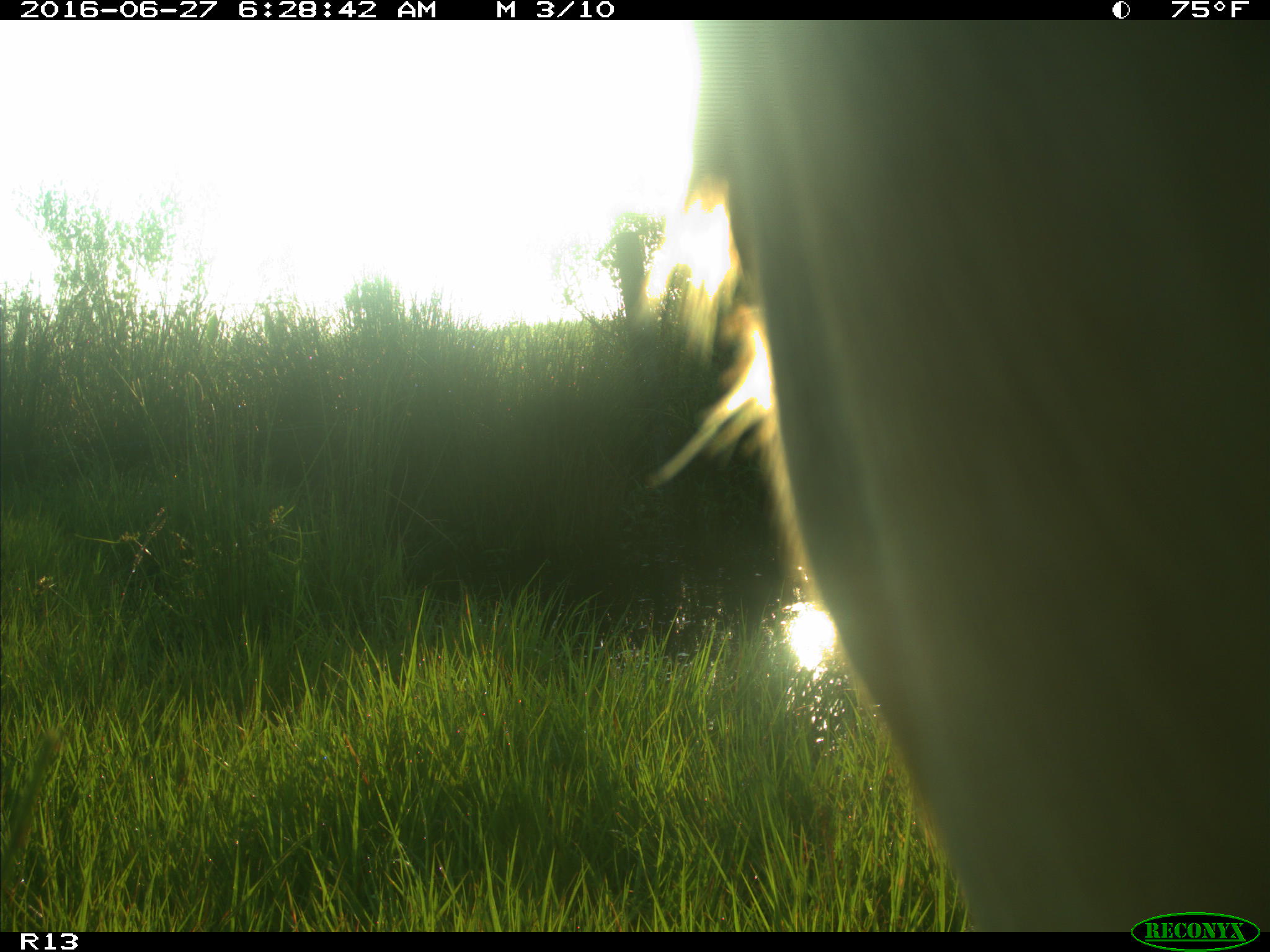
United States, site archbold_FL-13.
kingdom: Animalia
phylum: Chordata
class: Mammalia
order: Artiodactyla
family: Bovidae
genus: Bos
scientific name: Bos taurus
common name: domestic cow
Bos taurus (domestic cow).